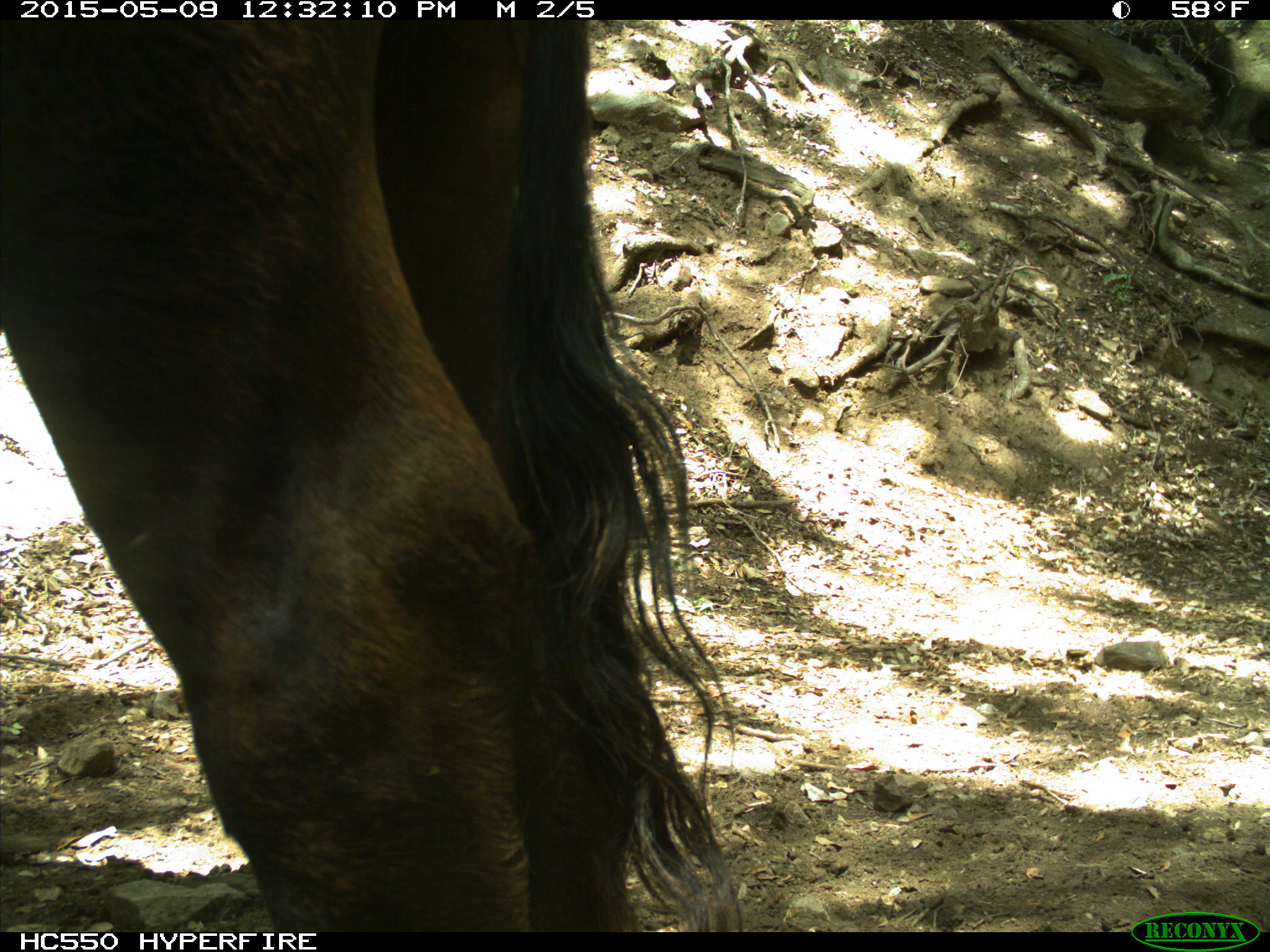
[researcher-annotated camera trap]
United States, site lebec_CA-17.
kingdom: Animalia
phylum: Chordata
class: Mammalia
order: Artiodactyla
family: Bovidae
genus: Bos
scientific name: Bos taurus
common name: domestic cow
Bos taurus (domestic cow).